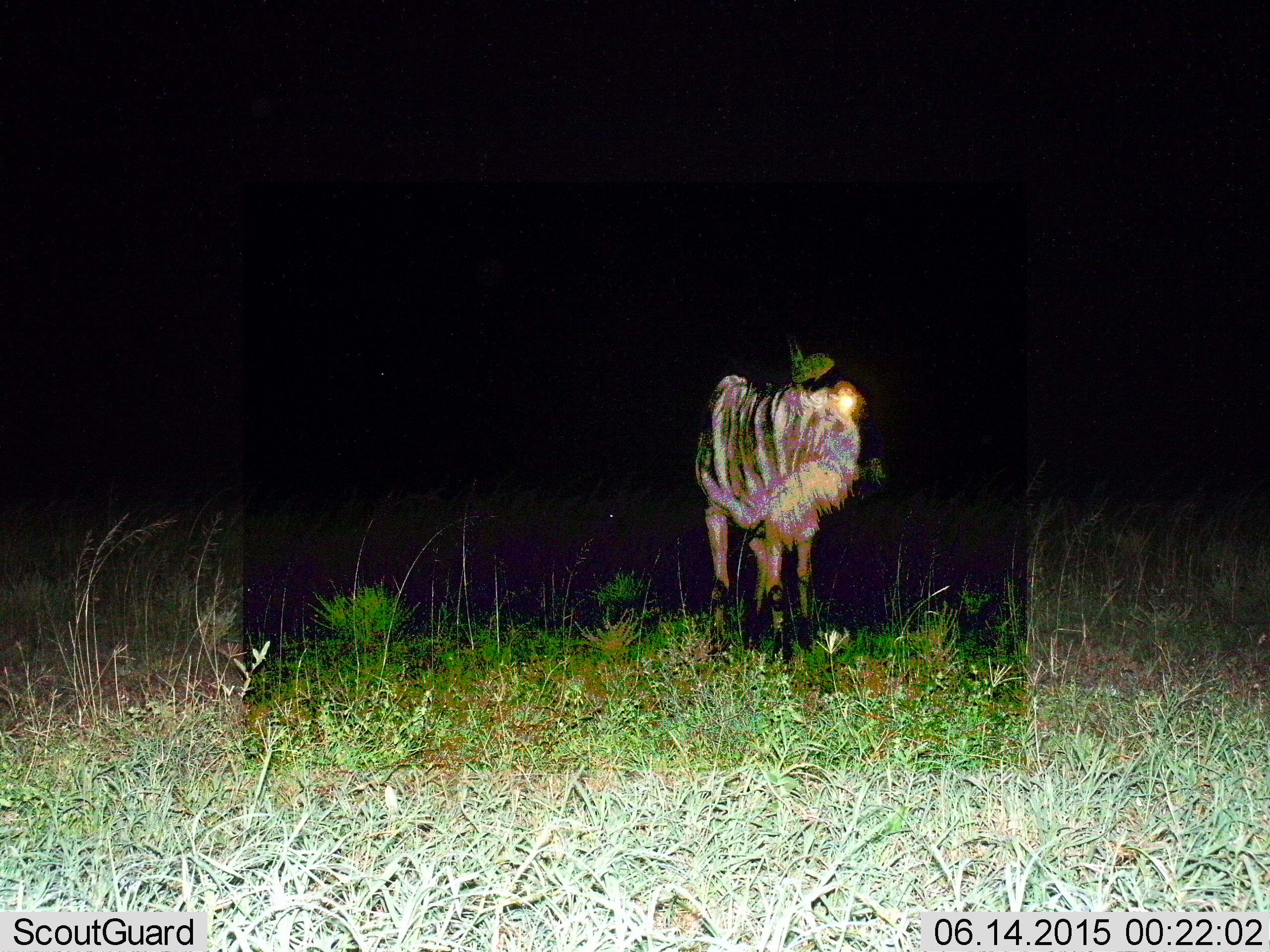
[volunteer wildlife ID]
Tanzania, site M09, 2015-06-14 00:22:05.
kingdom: Animalia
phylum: Chordata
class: Mammalia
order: Artiodactyla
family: Bovidae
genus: Connochaetes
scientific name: Connochaetes taurinus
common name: blue wildebeest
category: wildebeest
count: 1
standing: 100%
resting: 0%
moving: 0%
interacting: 0%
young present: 0%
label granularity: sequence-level